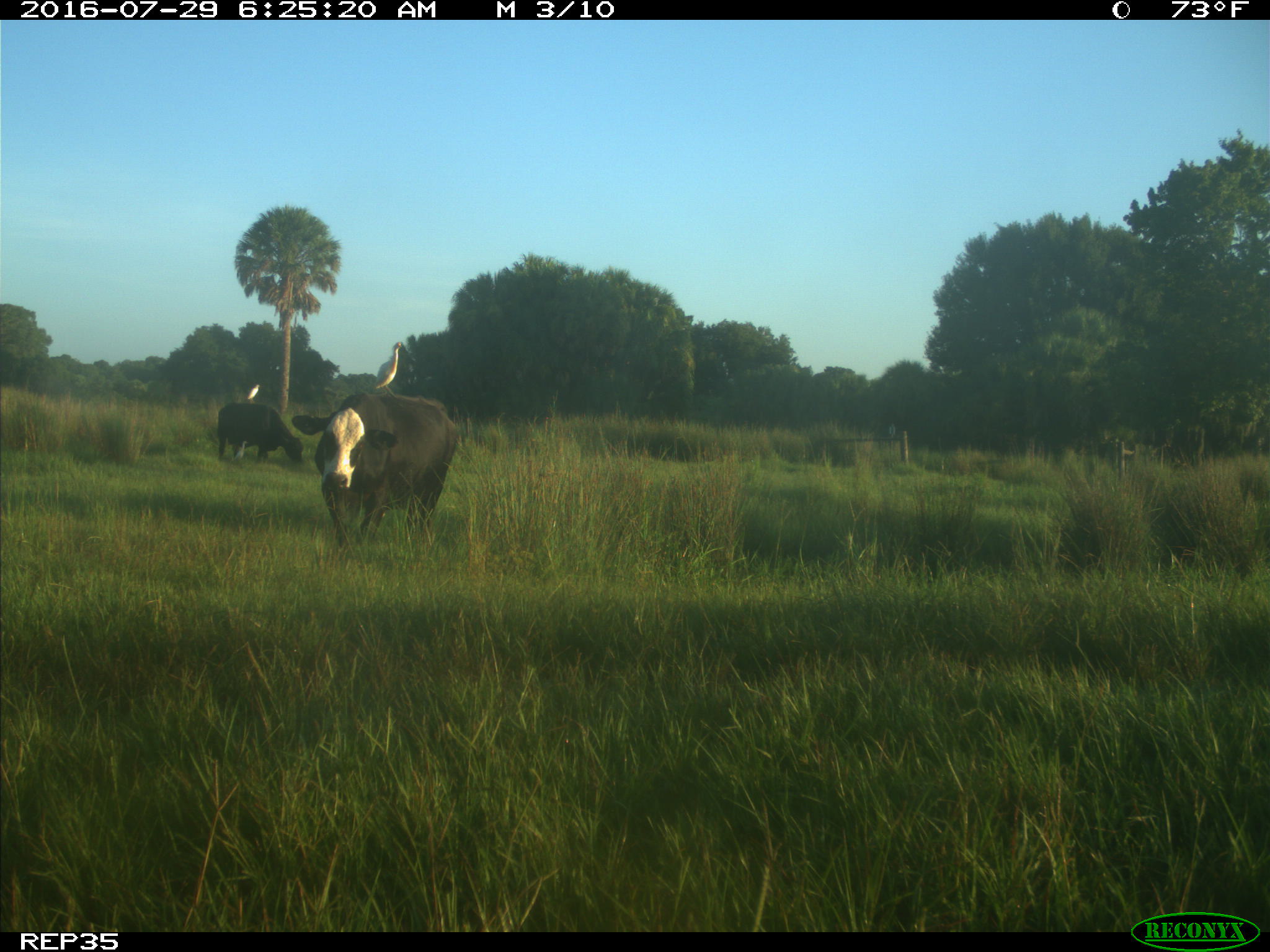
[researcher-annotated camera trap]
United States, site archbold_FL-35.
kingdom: Animalia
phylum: Chordata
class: Mammalia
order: Artiodactyla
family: Bovidae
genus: Bos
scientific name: Bos taurus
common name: domestic cow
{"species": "Bos taurus (domestic cow)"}